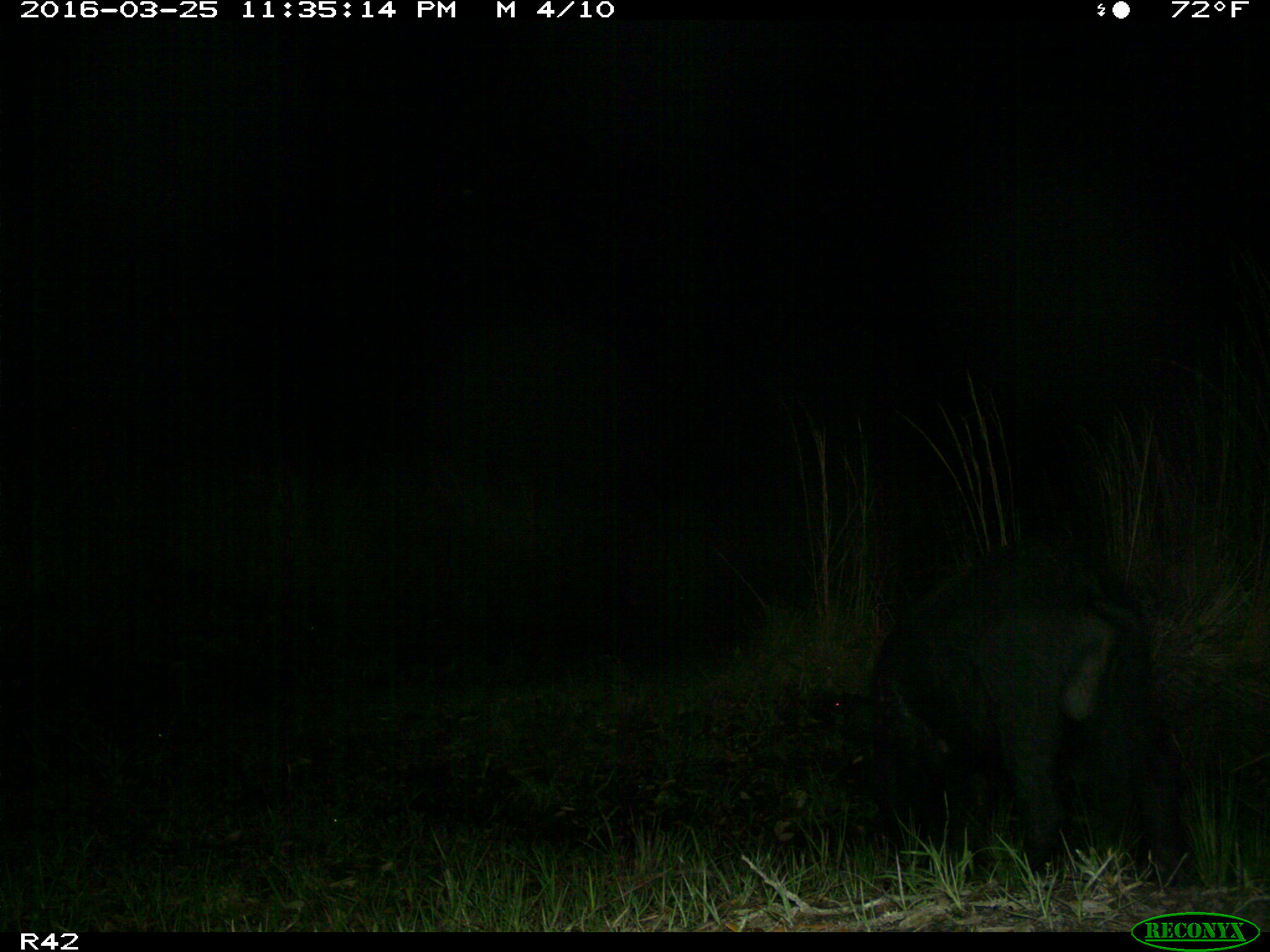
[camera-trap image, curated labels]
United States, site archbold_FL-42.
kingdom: Animalia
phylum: Chordata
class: Mammalia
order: Artiodactyla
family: Suidae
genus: Sus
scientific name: Sus scrofa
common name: wild boar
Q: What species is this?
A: Sus scrofa (wild boar).